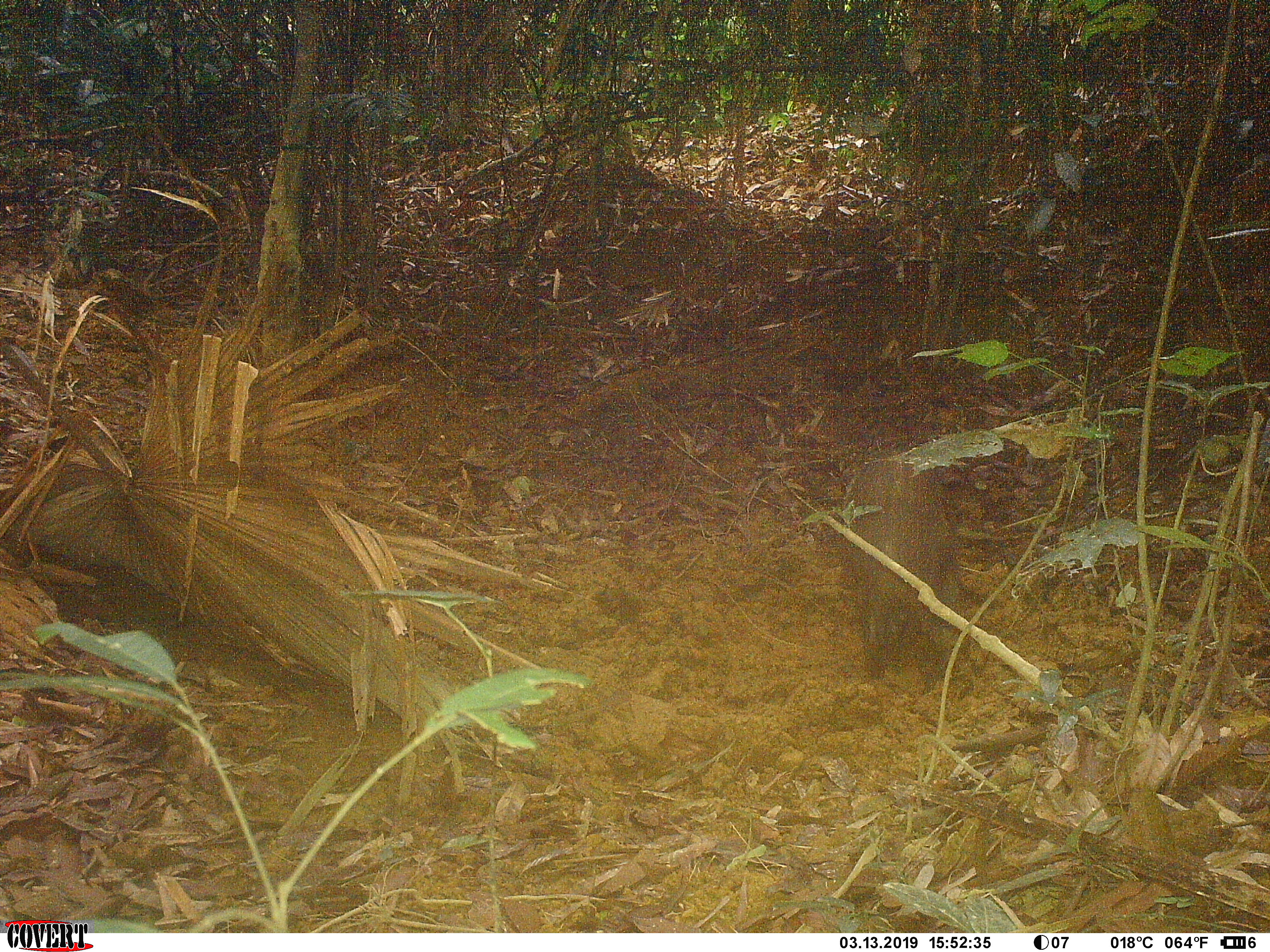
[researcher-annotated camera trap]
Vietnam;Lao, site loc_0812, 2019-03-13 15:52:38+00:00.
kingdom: Animalia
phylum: Chordata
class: Mammalia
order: Artiodactyla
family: Suidae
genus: Sus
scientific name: Sus scrofa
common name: eurasian wild pig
Eurasian wild pig (Sus scrofa). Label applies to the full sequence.